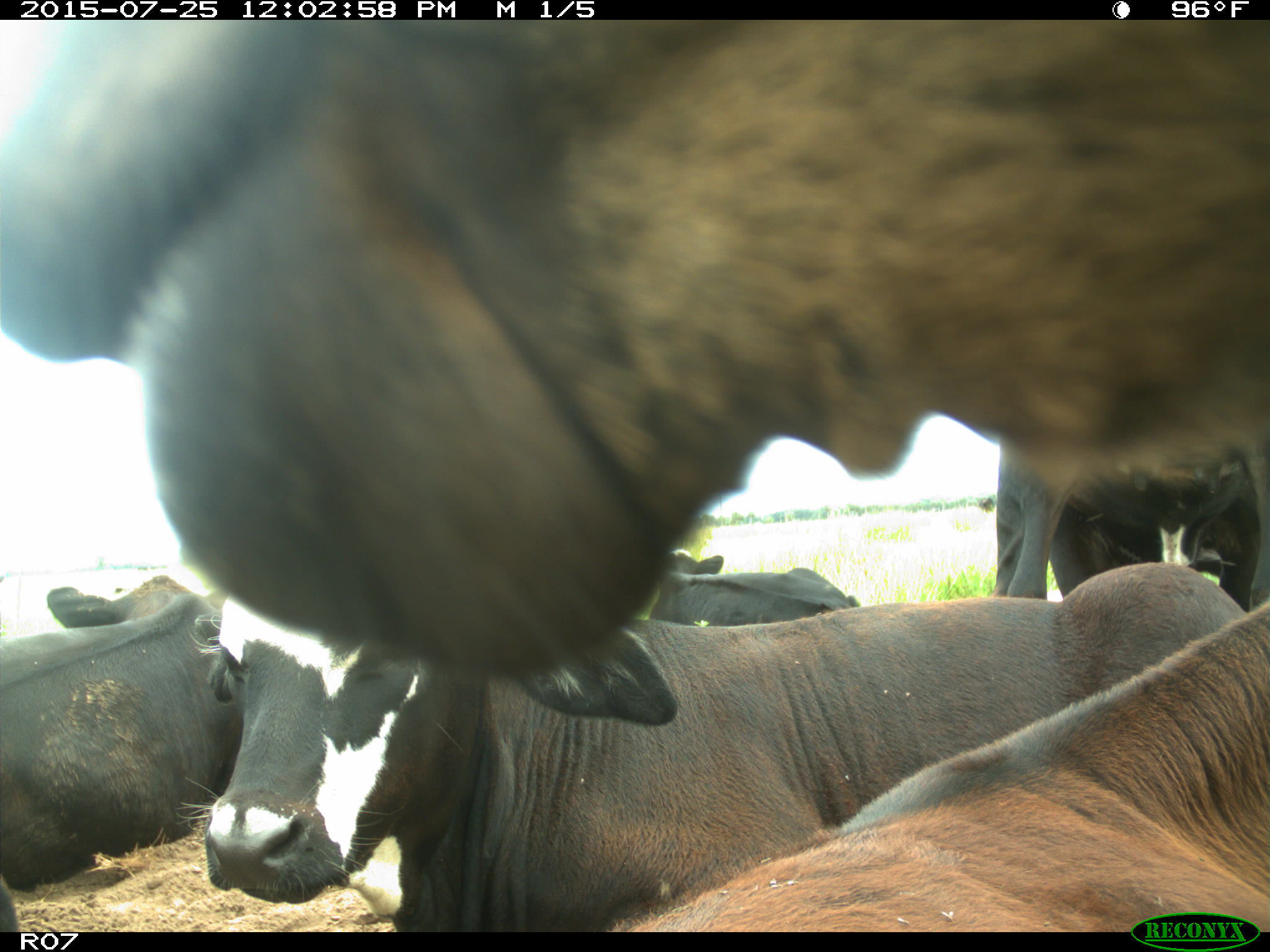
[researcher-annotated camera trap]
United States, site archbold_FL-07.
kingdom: Animalia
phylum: Chordata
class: Mammalia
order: Artiodactyla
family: Bovidae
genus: Bos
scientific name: Bos taurus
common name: domestic cow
Bos taurus (domestic cow).